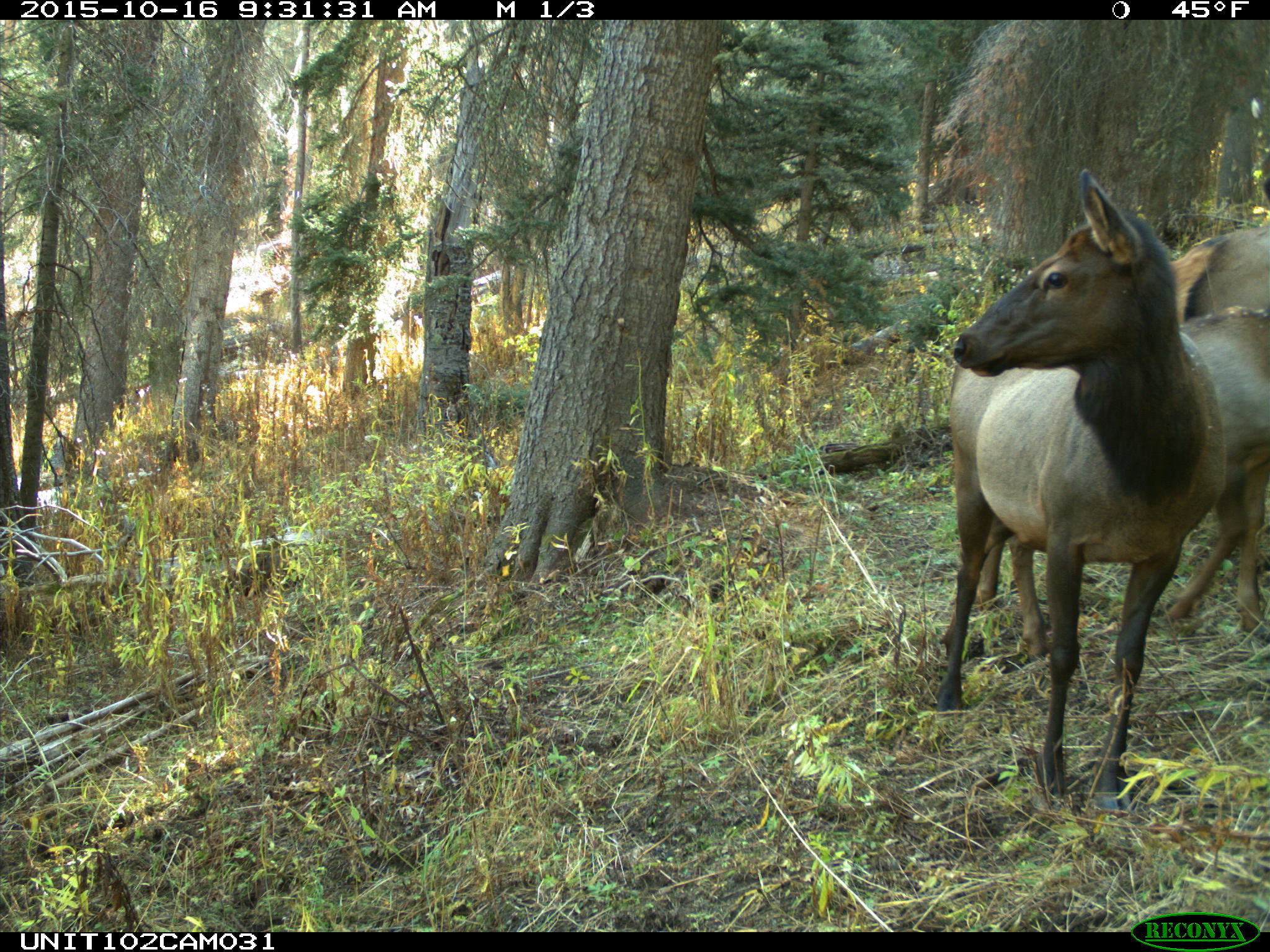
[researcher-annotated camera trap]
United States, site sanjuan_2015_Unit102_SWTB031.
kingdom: Animalia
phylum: Chordata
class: Mammalia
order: Artiodactyla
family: Cervidae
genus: Cervus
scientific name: Cervus elaphus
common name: red deer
Cervus elaphus (red deer).